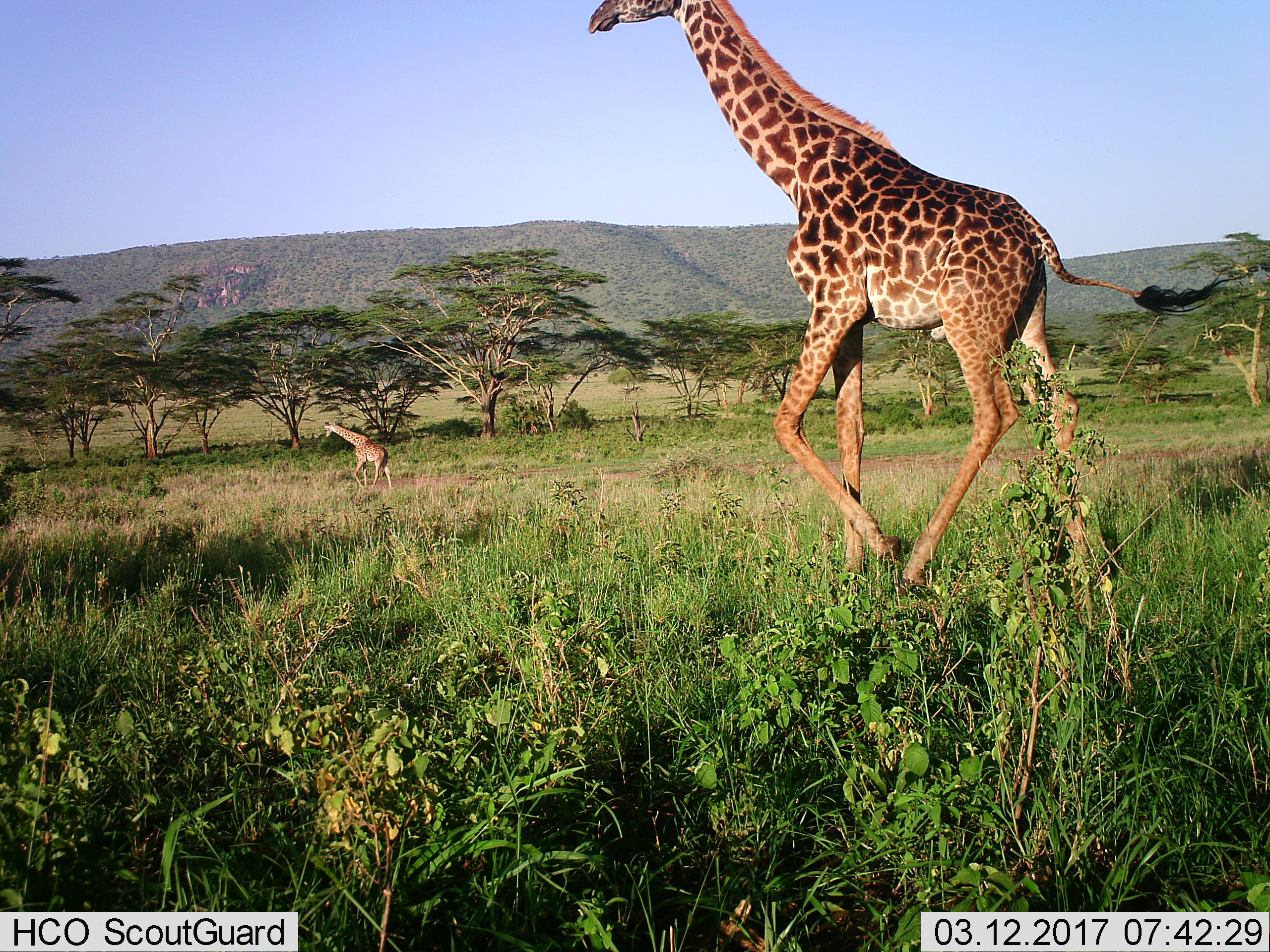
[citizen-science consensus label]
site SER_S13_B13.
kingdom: Animalia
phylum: Chordata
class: Mammalia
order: Artiodactyla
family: Giraffidae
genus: Giraffa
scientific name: Giraffa camelopardalis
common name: giraffe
Giraffe (Giraffa camelopardalis), count 2. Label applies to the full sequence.